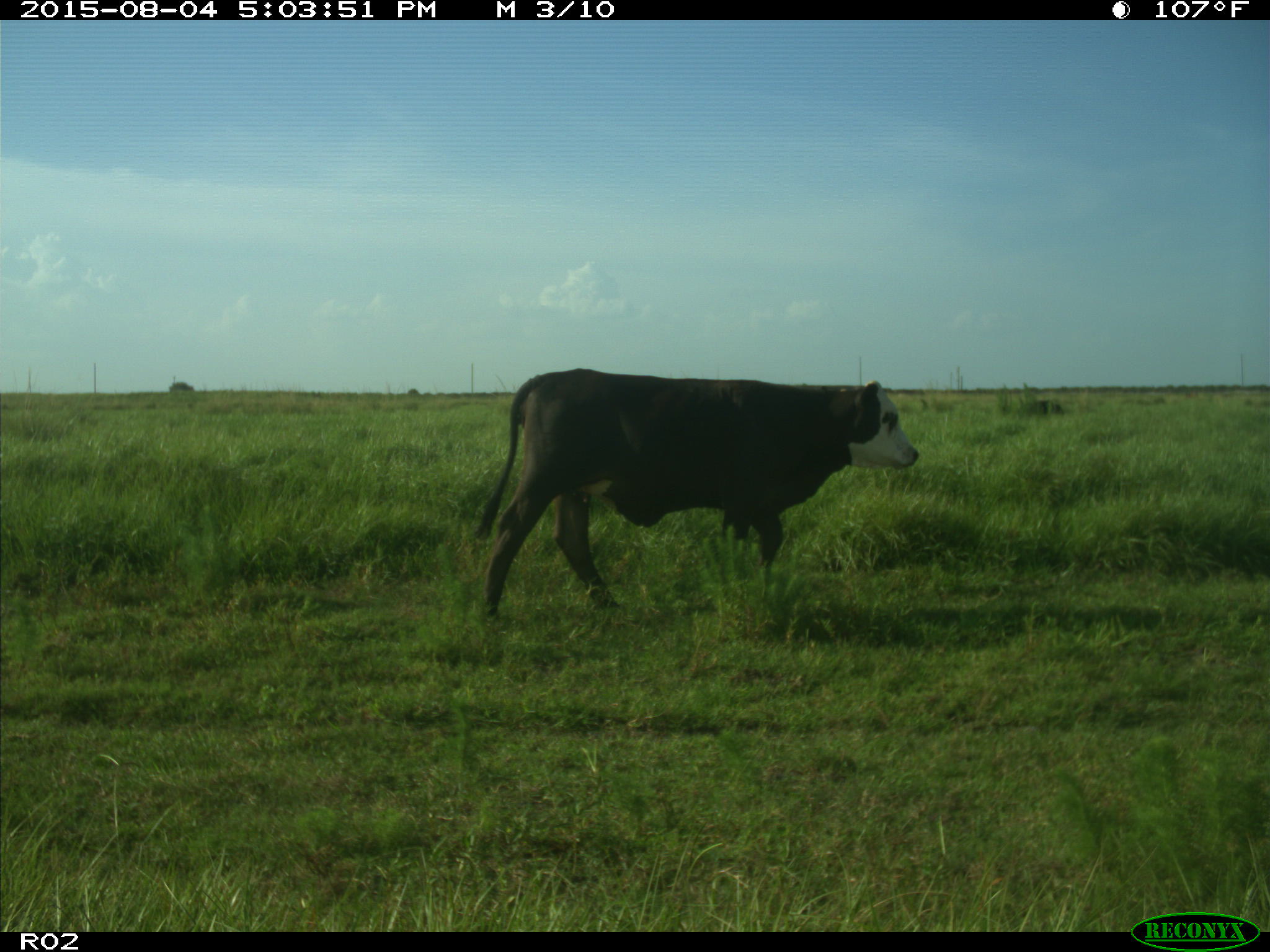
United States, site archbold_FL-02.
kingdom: Animalia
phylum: Chordata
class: Mammalia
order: Artiodactyla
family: Bovidae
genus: Bos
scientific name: Bos taurus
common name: domestic cow